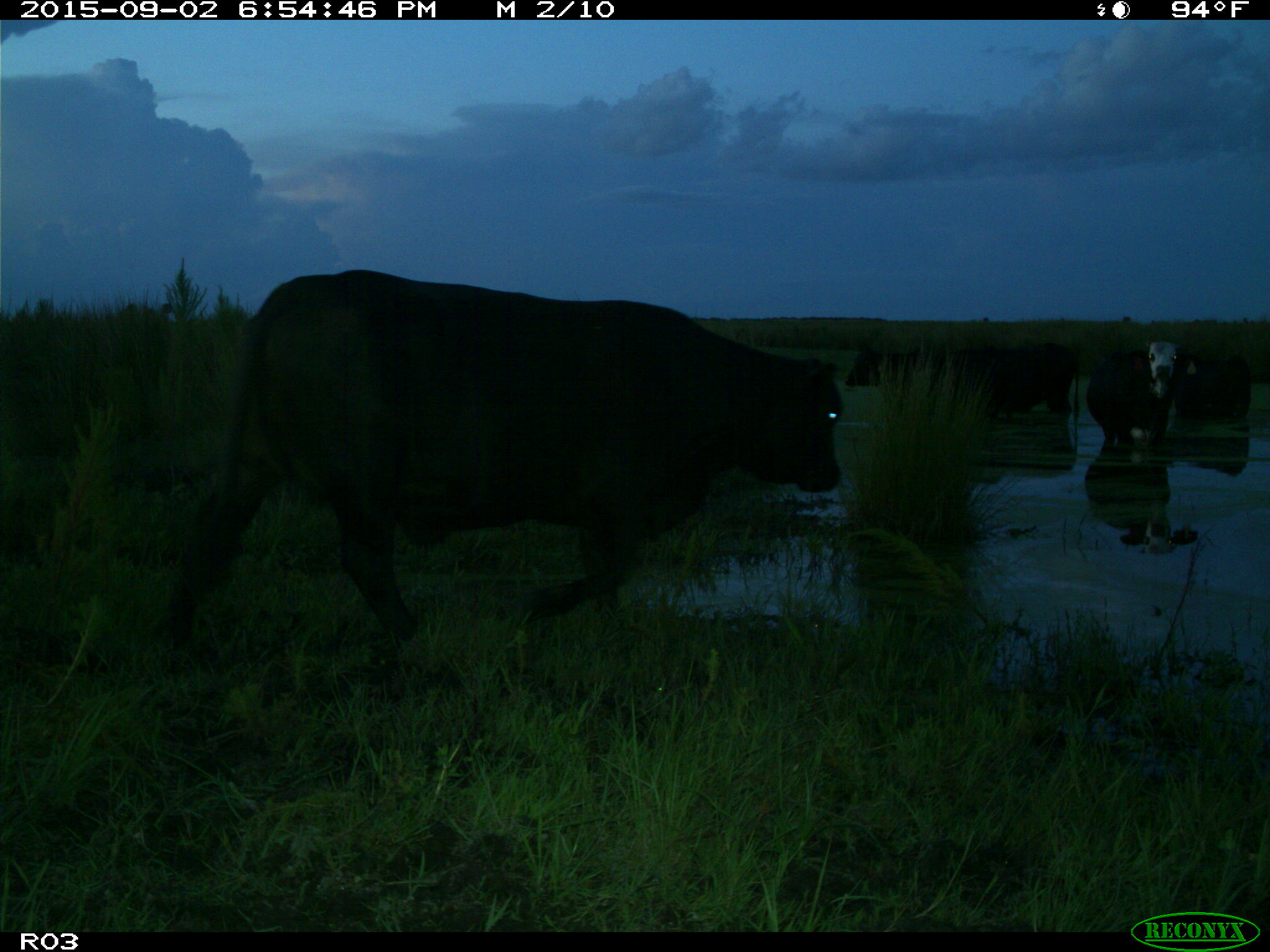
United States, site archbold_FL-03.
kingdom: Animalia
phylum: Chordata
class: Mammalia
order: Artiodactyla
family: Bovidae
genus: Bos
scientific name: Bos taurus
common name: domestic cow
Bos taurus (domestic cow).